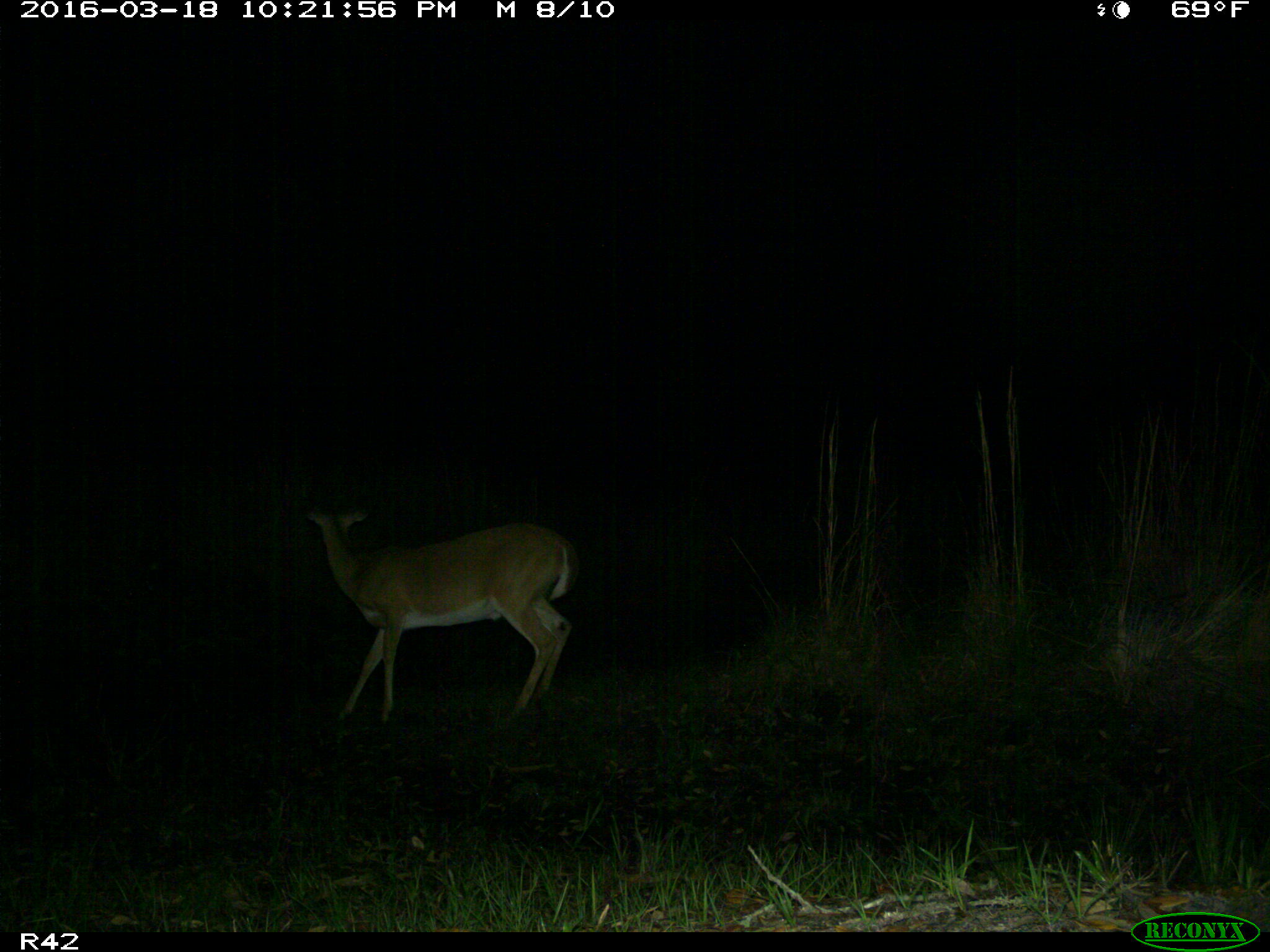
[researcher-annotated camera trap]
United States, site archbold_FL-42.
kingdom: Animalia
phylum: Chordata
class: Mammalia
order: Artiodactyla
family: Cervidae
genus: Odocoileus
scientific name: Odocoileus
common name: deer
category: unidentified deer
Unidentified deer (deer) (Odocoileus).